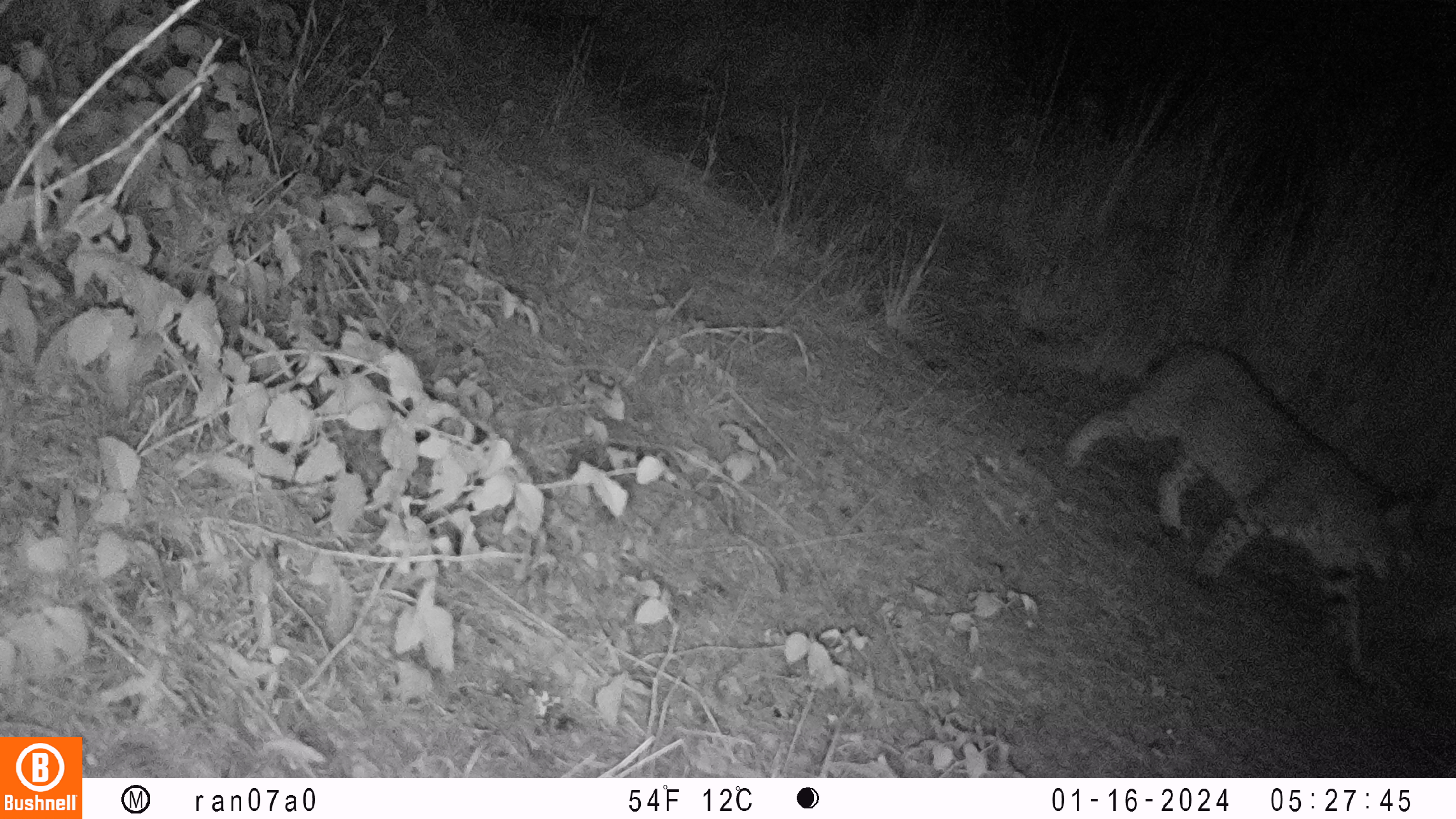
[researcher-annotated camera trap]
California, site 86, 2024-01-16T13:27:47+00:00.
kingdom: Animalia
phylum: Chordata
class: Mammalia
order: Carnivora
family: Felidae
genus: Lynx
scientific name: Lynx rufus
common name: bobcat